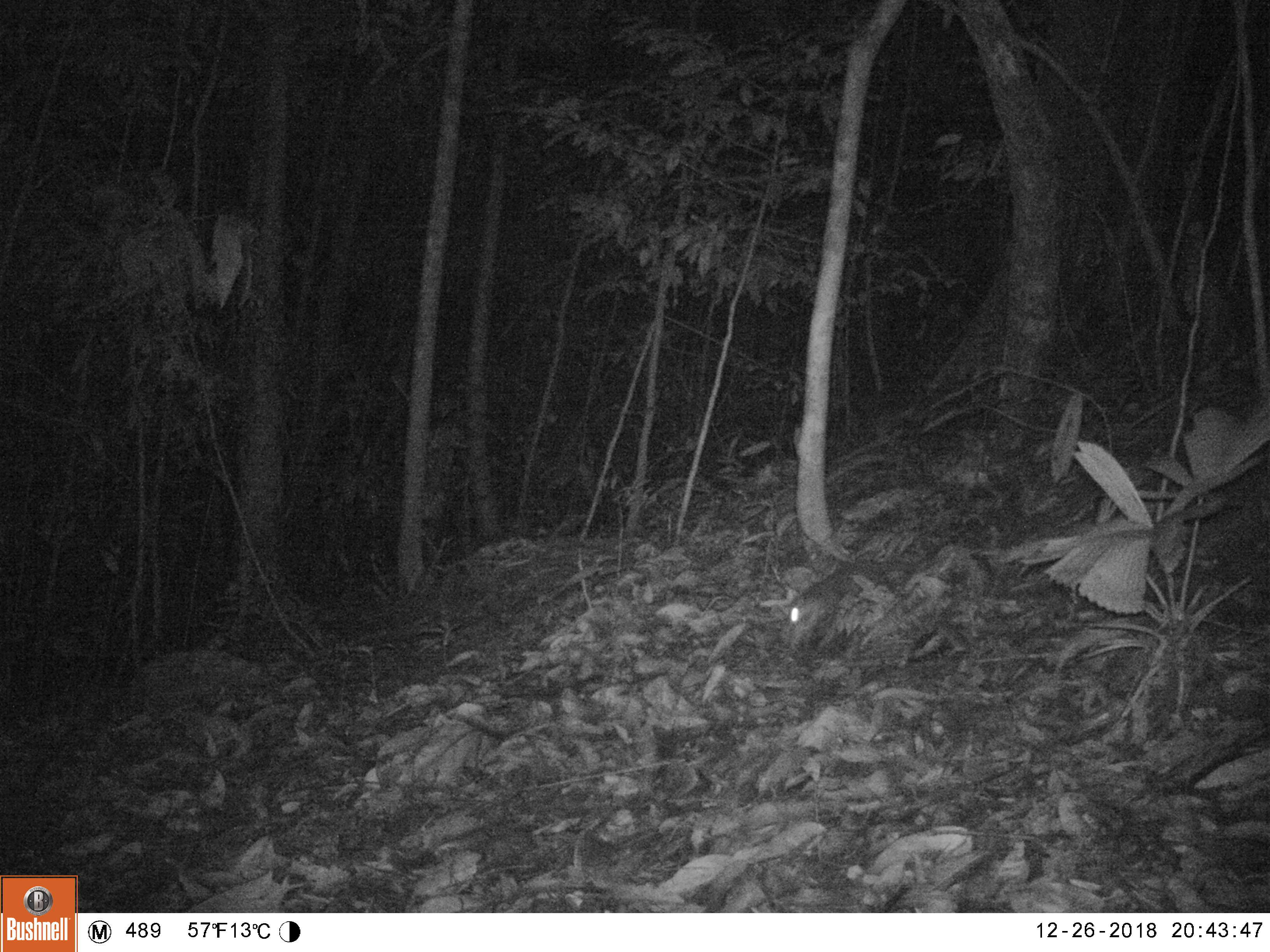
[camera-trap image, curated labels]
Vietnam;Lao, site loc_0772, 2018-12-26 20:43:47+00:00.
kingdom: Animalia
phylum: Chordata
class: Mammalia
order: Carnivora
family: Mustelidae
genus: Melogale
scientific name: Melogale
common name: ferret badger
Ferret badger (Melogale). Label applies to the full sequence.